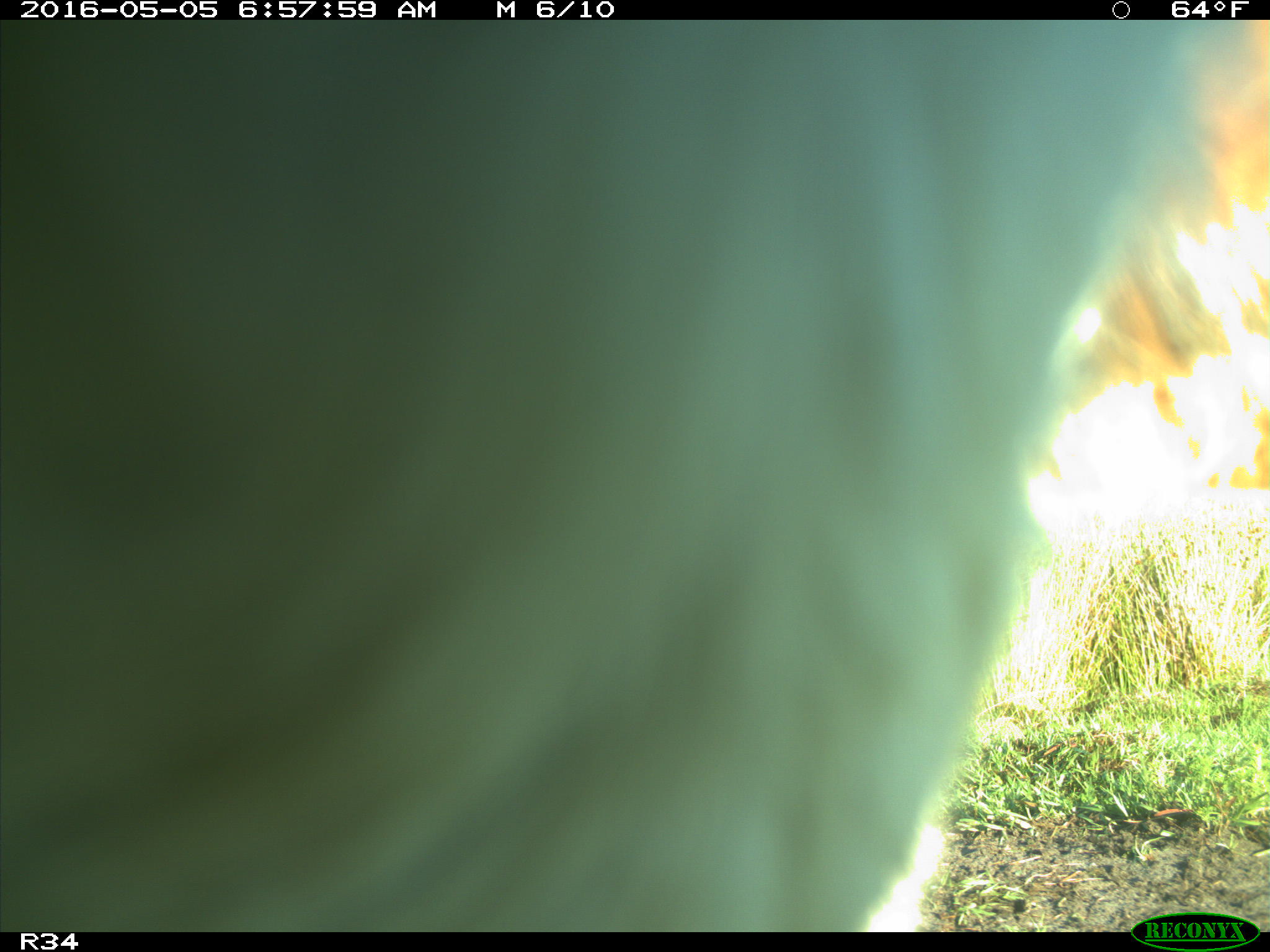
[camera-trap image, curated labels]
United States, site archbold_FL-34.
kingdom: Animalia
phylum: Chordata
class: Mammalia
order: Artiodactyla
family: Bovidae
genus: Bos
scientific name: Bos taurus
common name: domestic cow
Bos taurus (domestic cow).